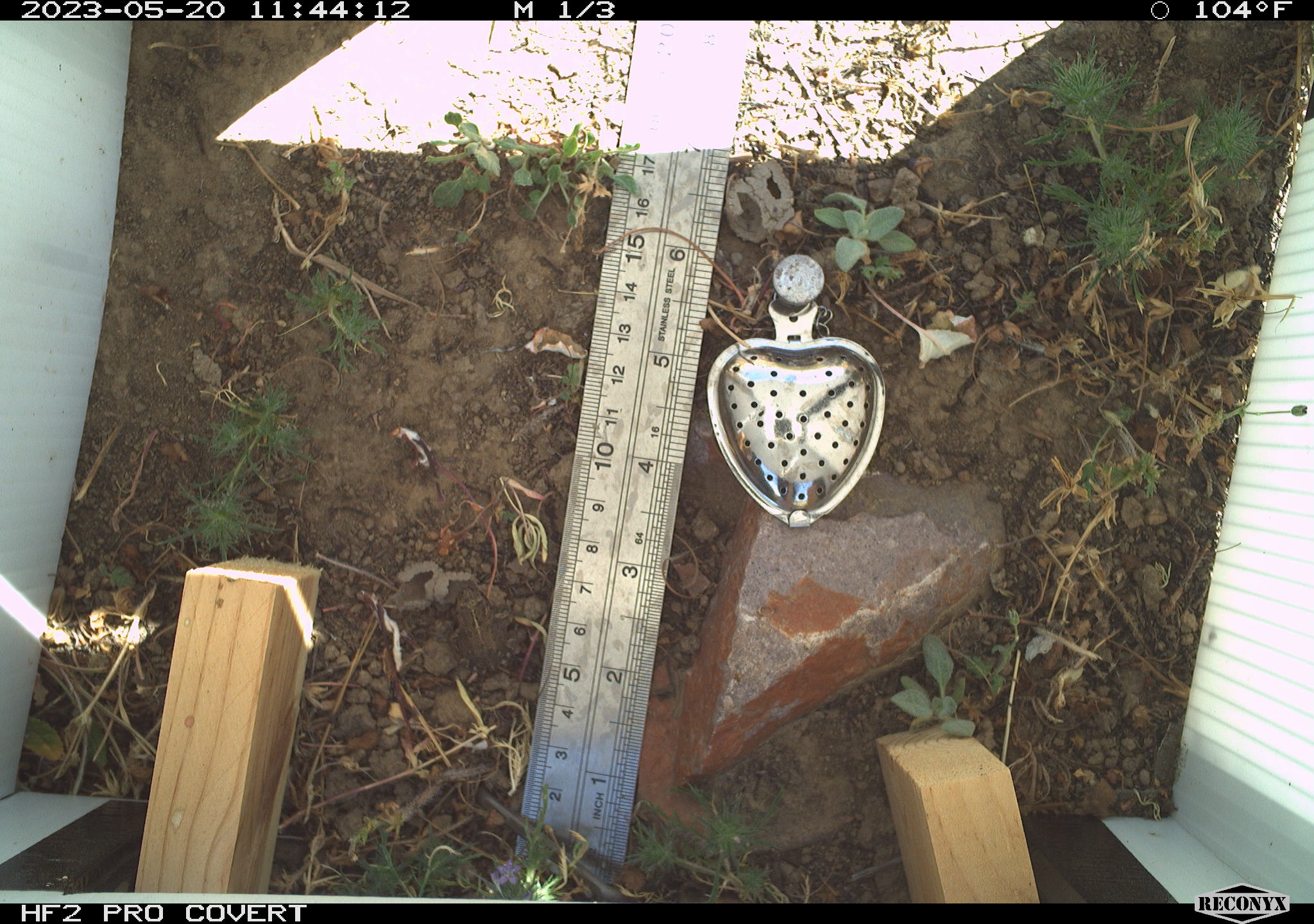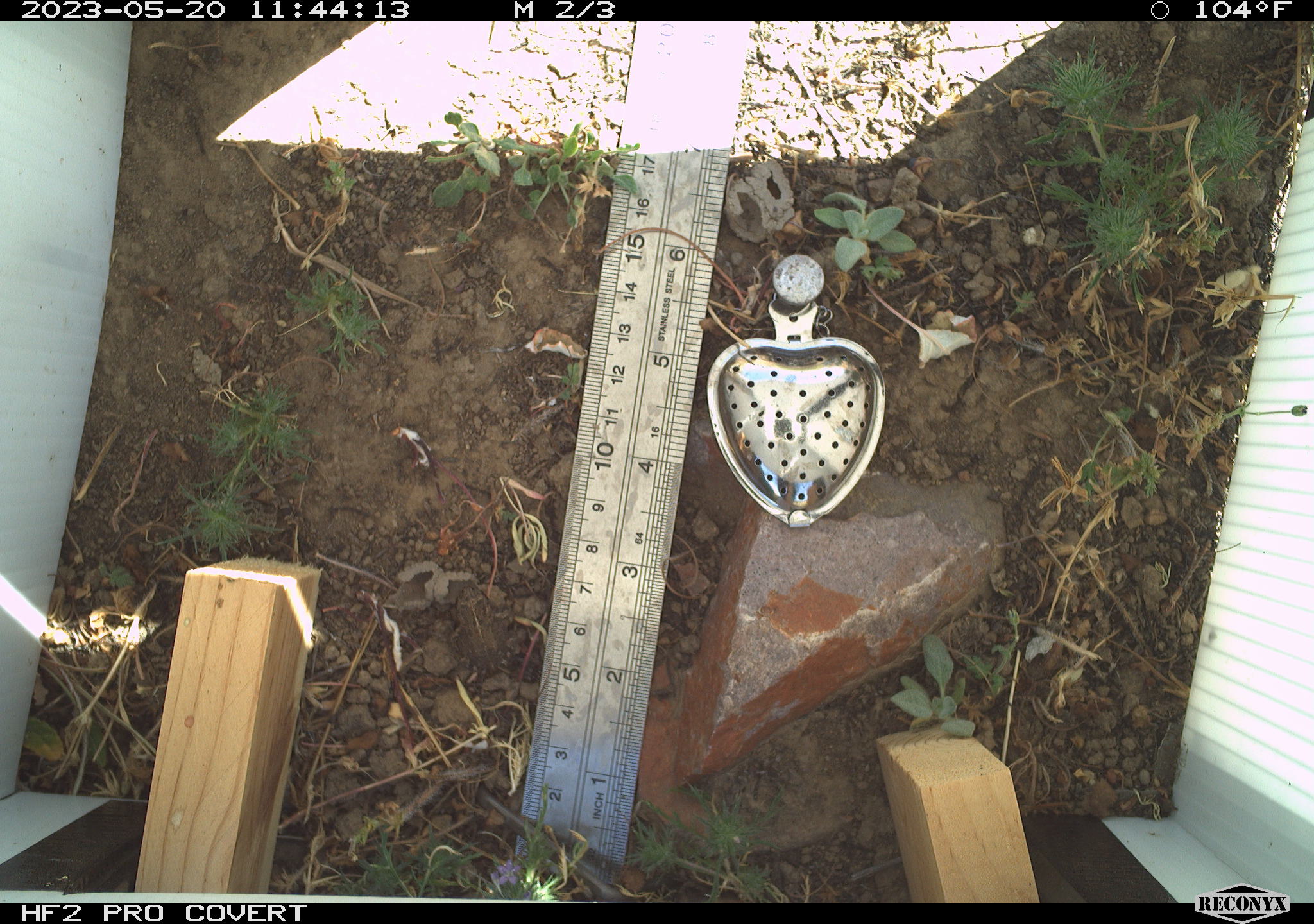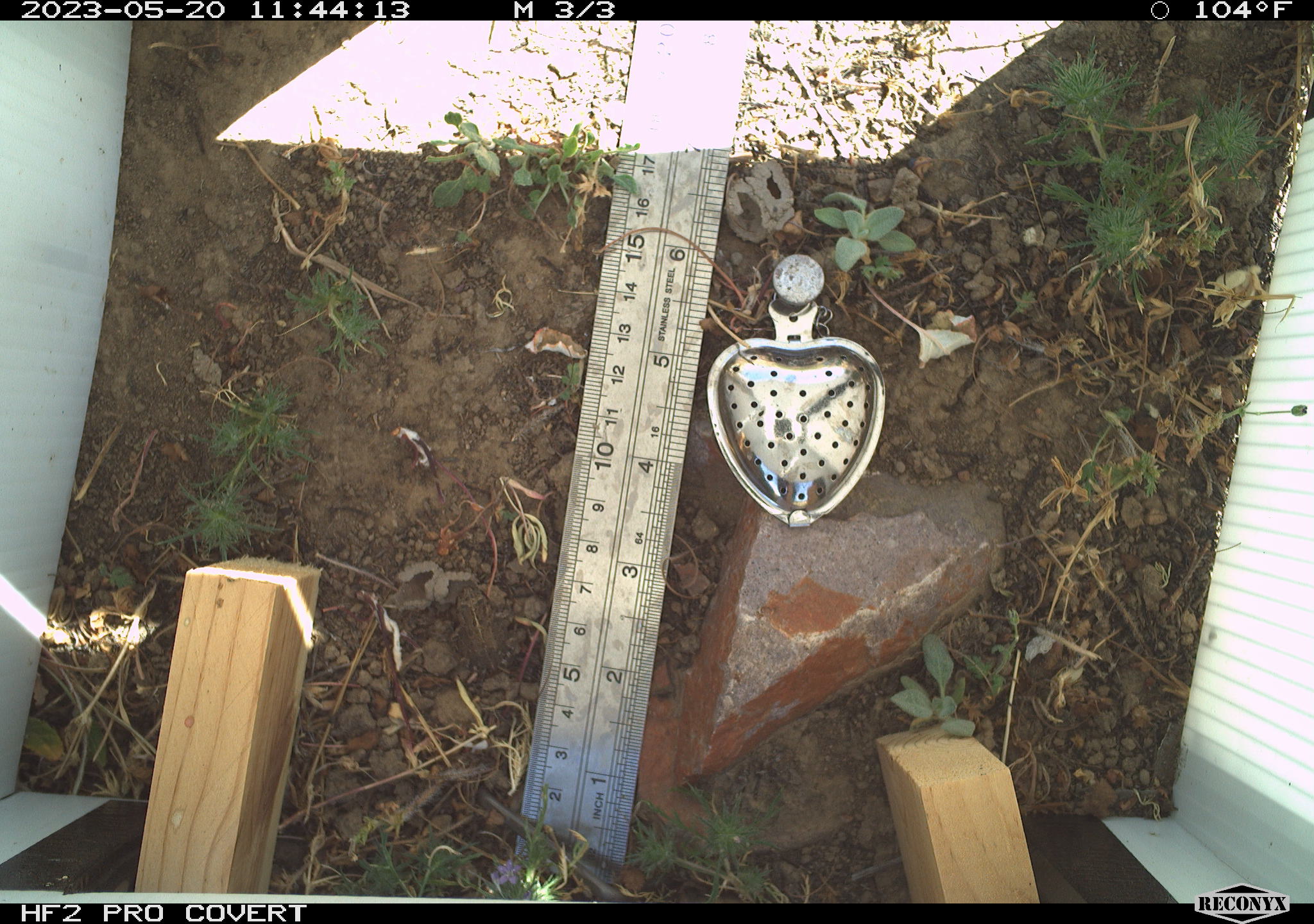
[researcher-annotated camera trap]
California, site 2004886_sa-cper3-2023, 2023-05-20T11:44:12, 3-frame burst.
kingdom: Animalia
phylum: Chordata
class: Amphibia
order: Anura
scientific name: Anura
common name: frogs